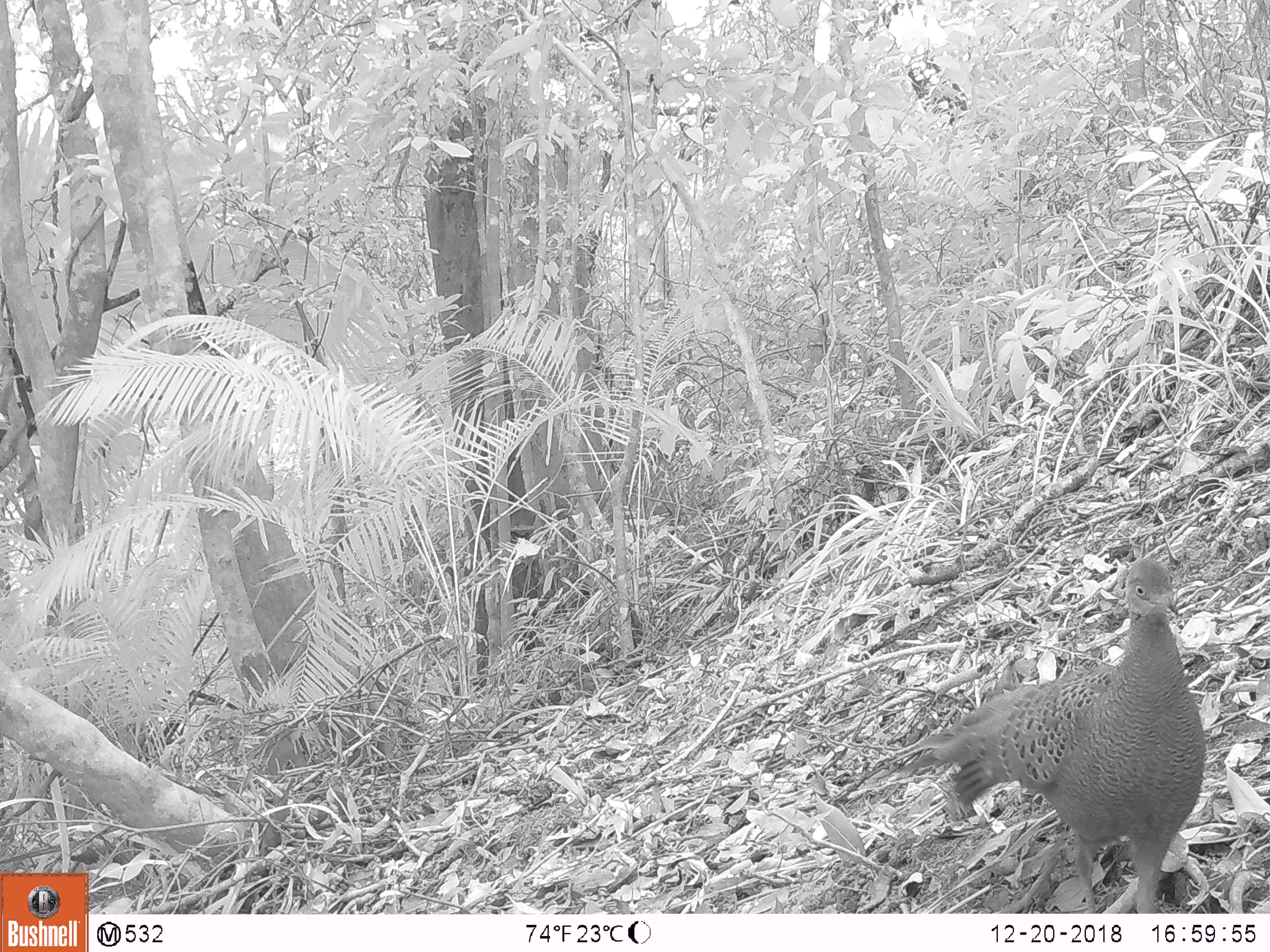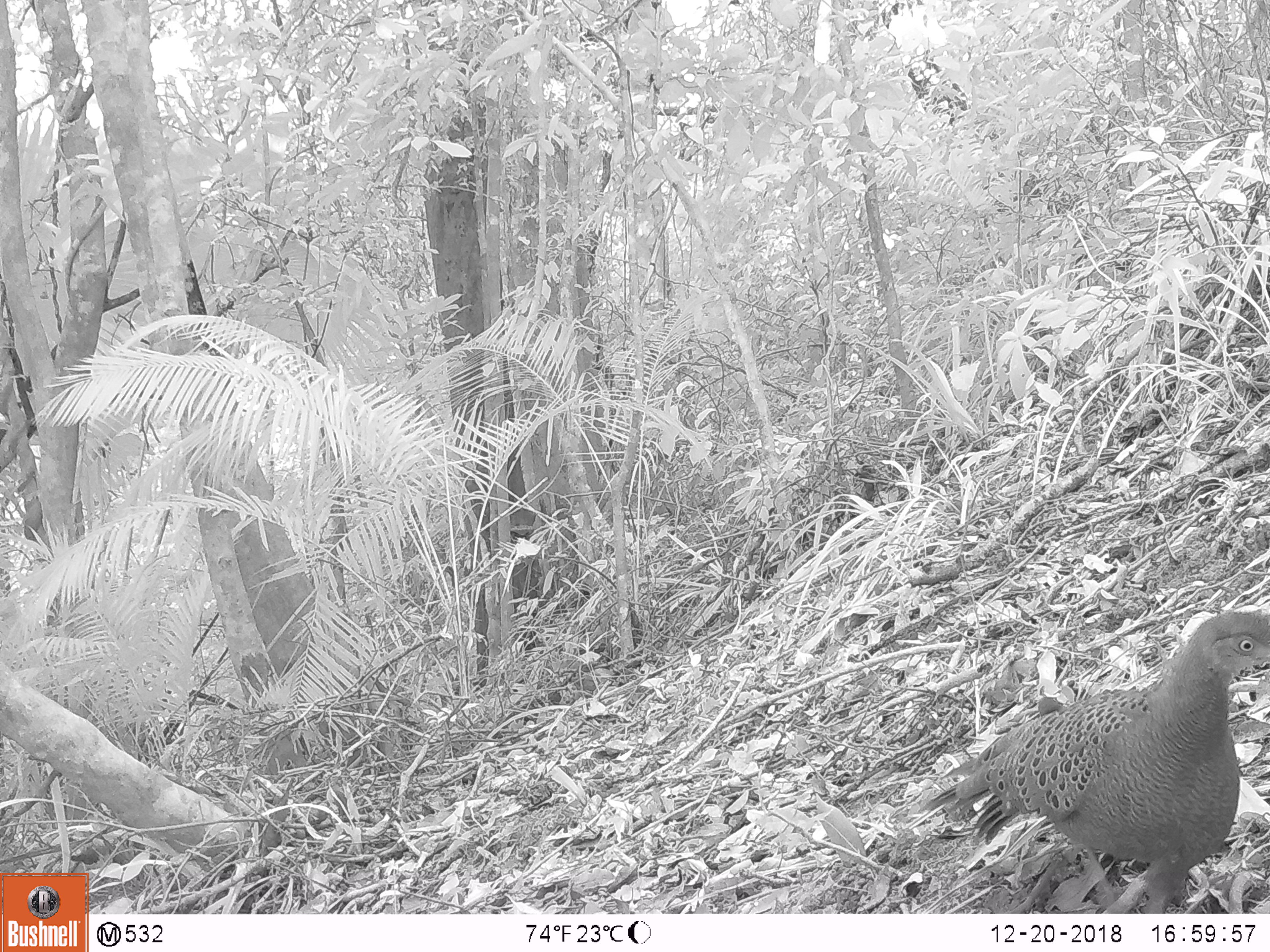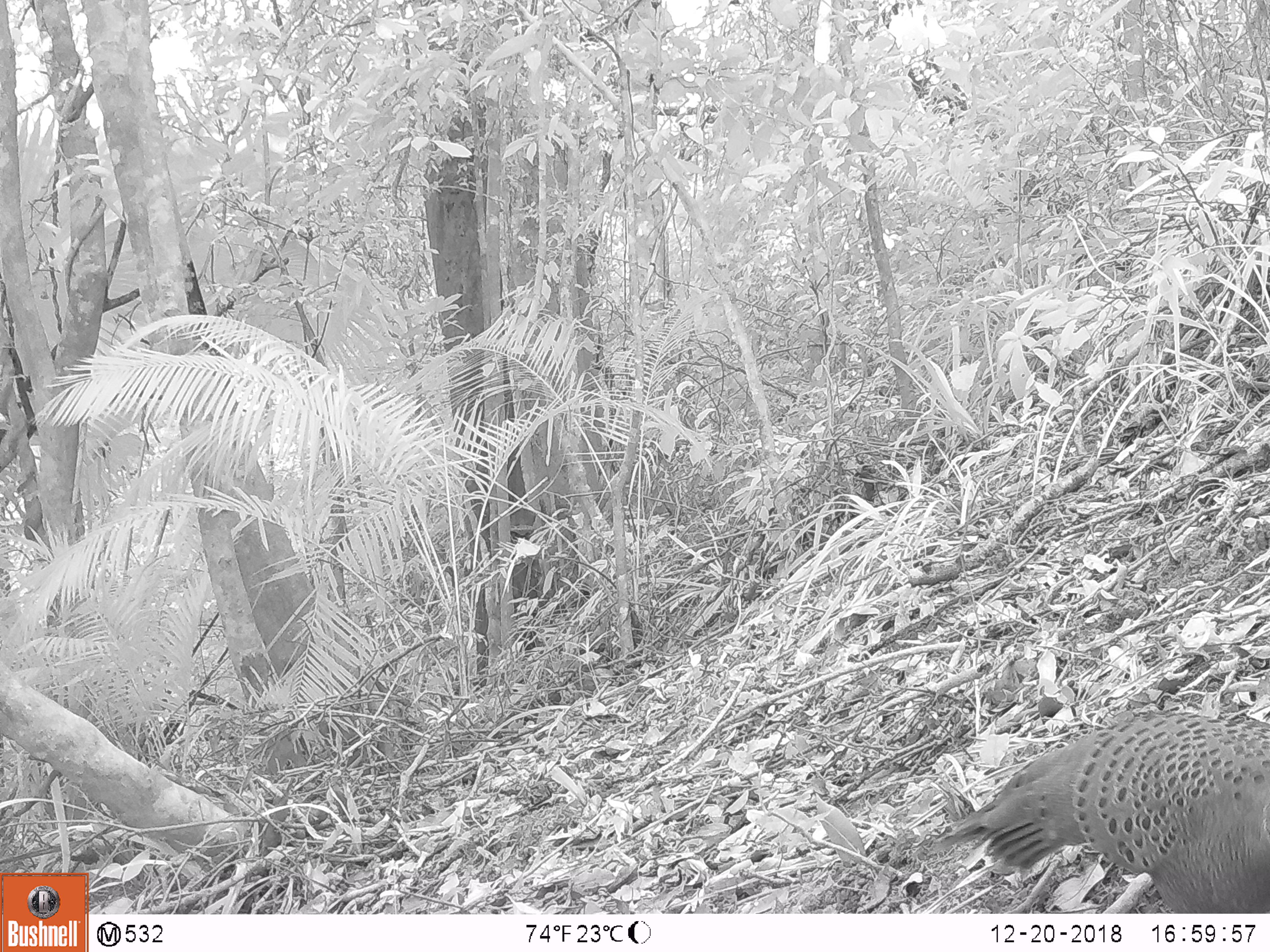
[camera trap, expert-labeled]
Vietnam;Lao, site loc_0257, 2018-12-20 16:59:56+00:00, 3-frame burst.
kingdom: Animalia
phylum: Chordata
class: Aves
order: Galliformes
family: Phasianidae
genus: Polyplectron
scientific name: Polyplectron bicalcaratum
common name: gray peacock-pheasant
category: grey peacock pheasant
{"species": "grey peacock pheasant (gray peacock-pheasant) (Polyplectron bicalcaratum)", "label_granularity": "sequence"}